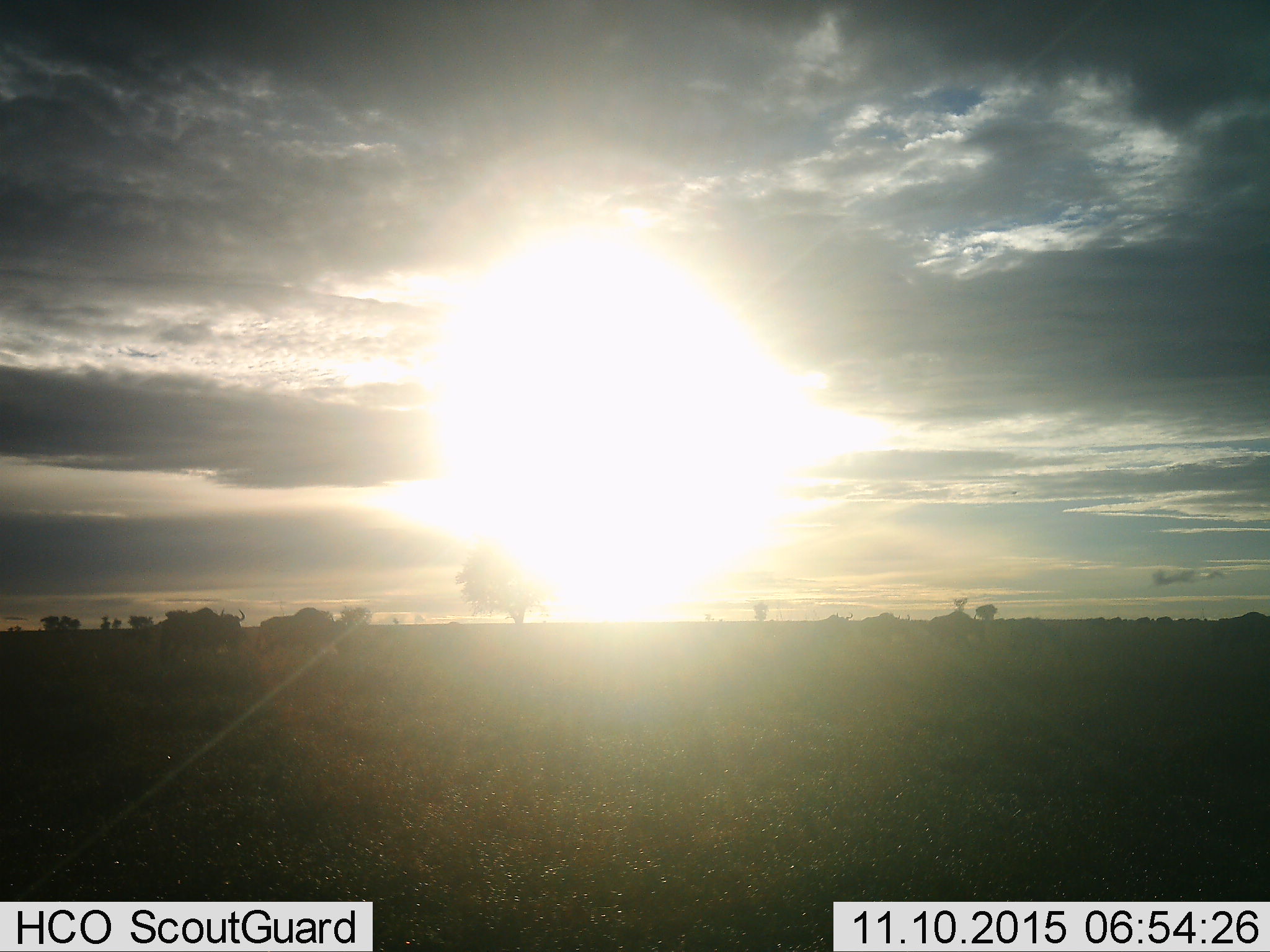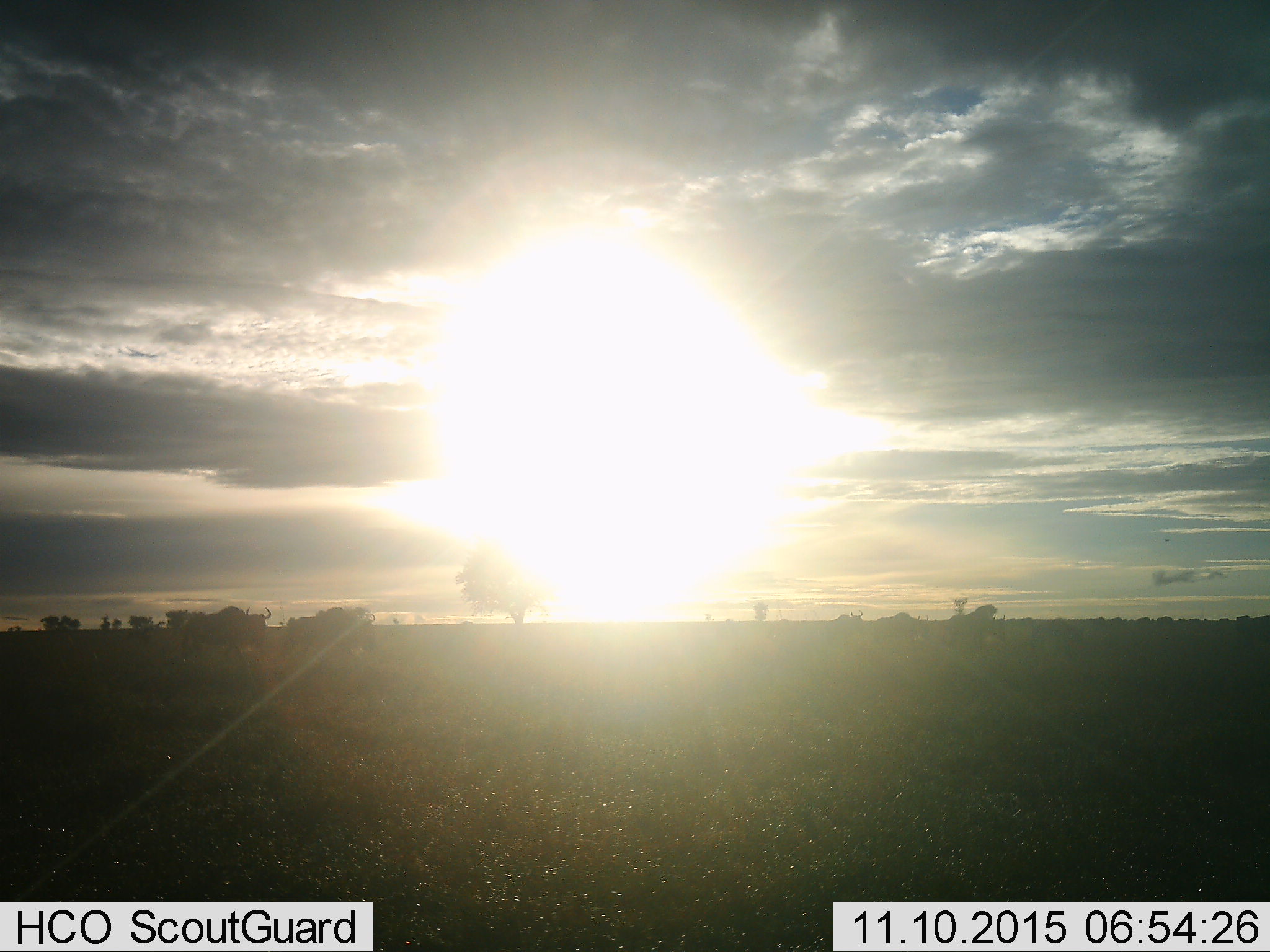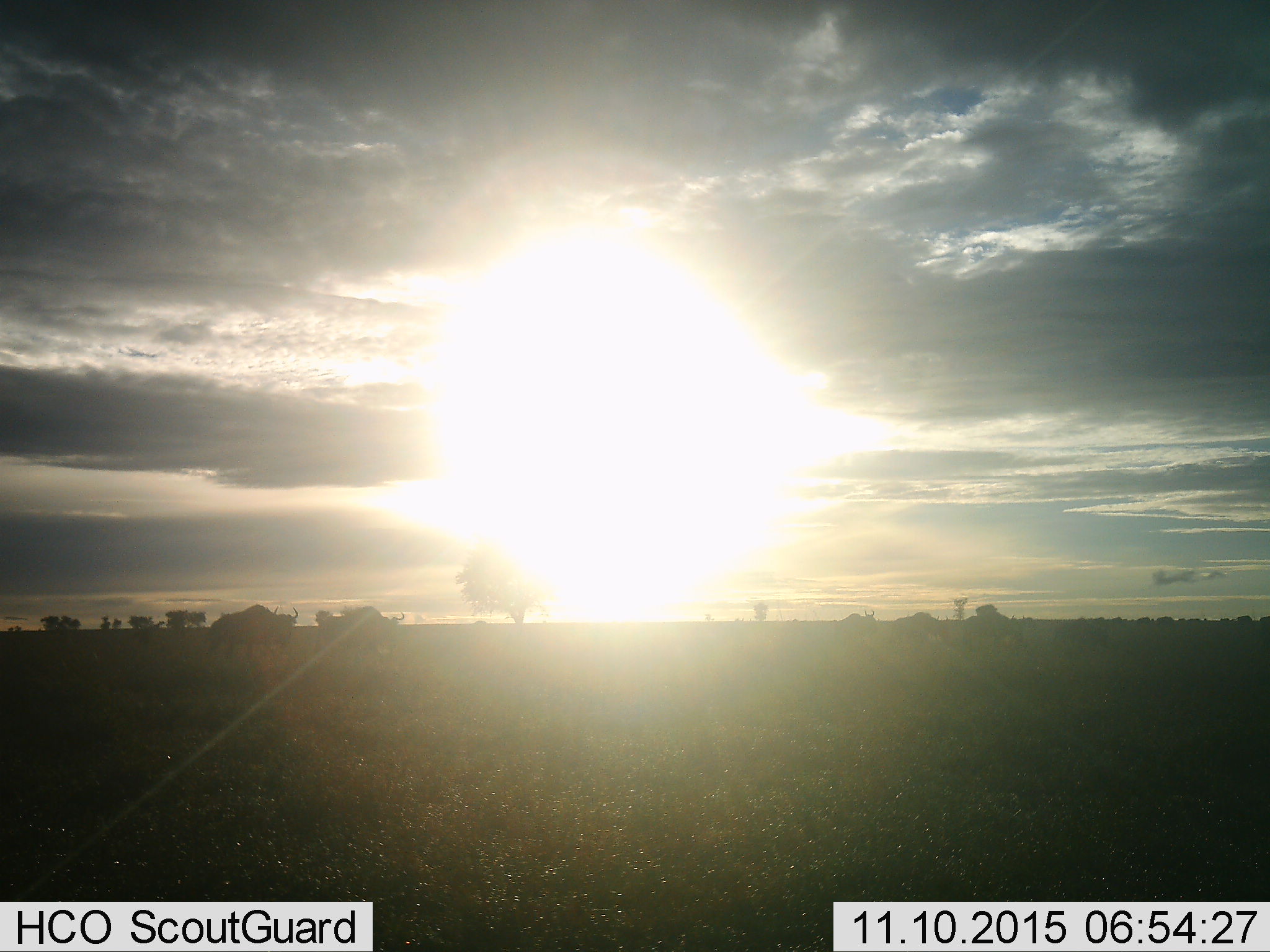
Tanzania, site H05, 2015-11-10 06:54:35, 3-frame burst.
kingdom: Animalia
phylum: Chordata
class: Mammalia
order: Artiodactyla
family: Bovidae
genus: Syncerus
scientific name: Syncerus caffer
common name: cape buffalo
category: buffalo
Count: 5.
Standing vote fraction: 0%.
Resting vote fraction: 0%.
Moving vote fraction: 100%.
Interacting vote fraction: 0%.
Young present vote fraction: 0%.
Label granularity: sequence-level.